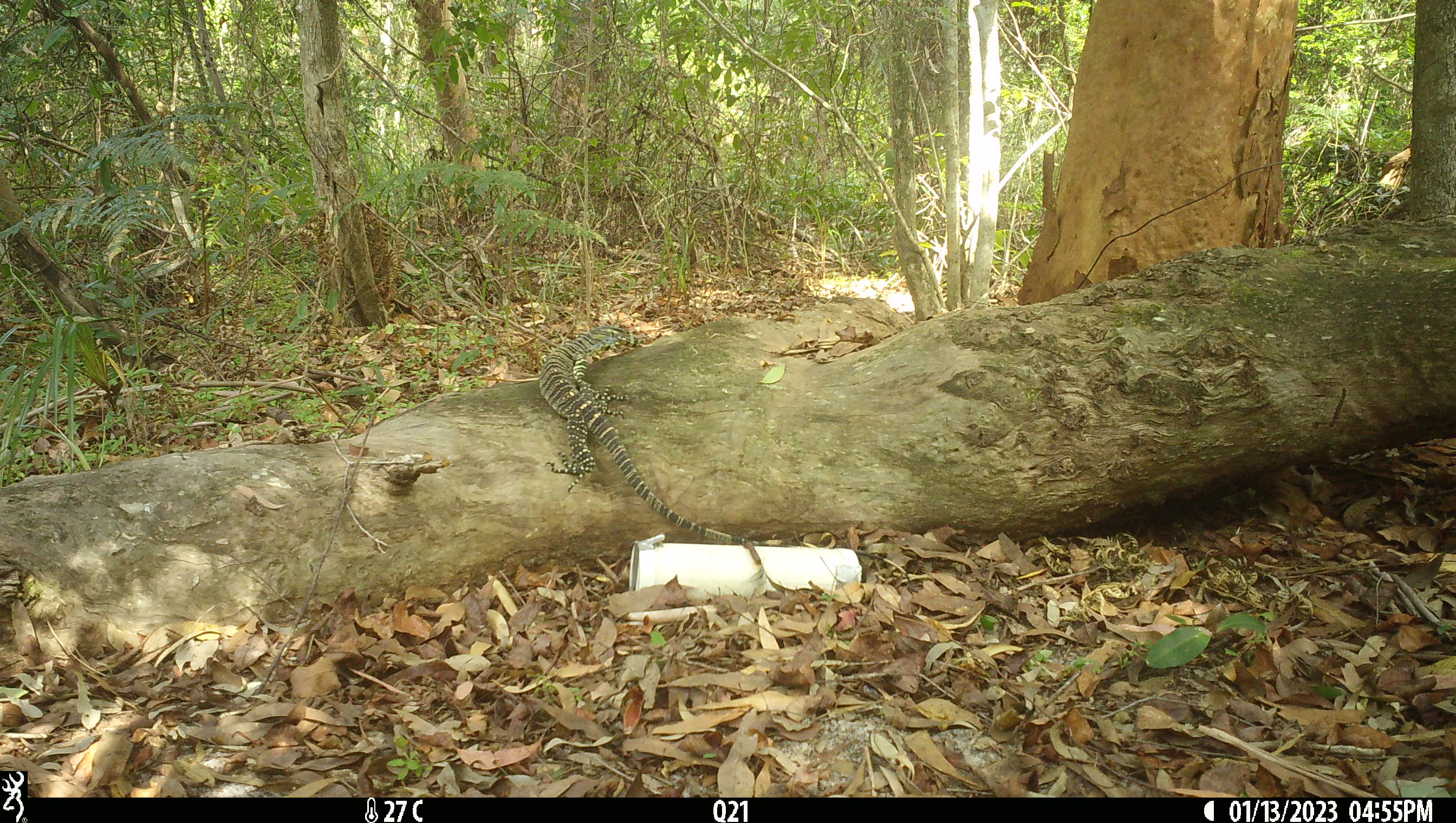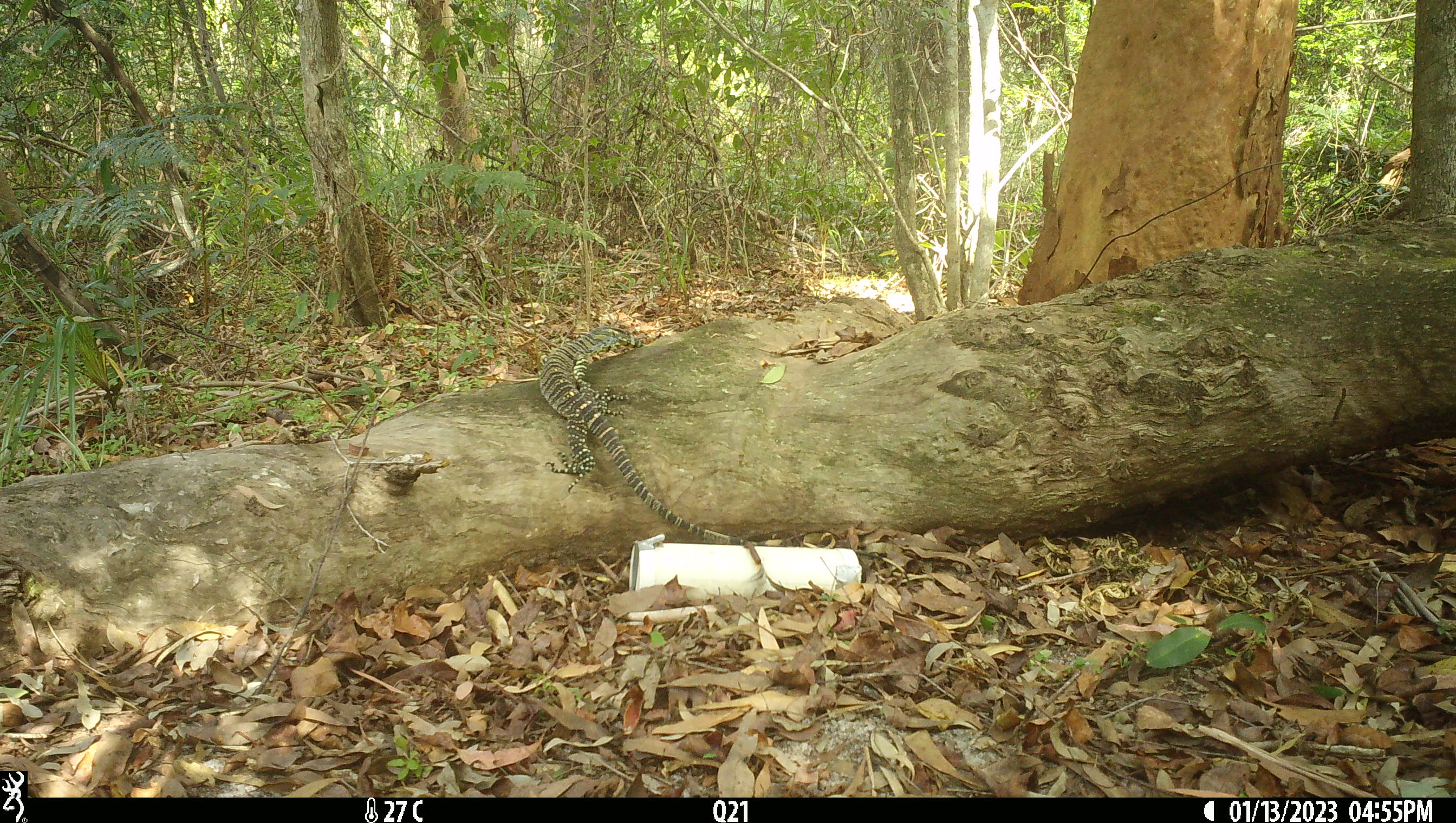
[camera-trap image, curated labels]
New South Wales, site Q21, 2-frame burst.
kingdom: Animalia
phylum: Chordata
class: Reptilia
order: Squamata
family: Varanidae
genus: Varanus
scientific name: Varanus varius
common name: lace monitor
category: goanna